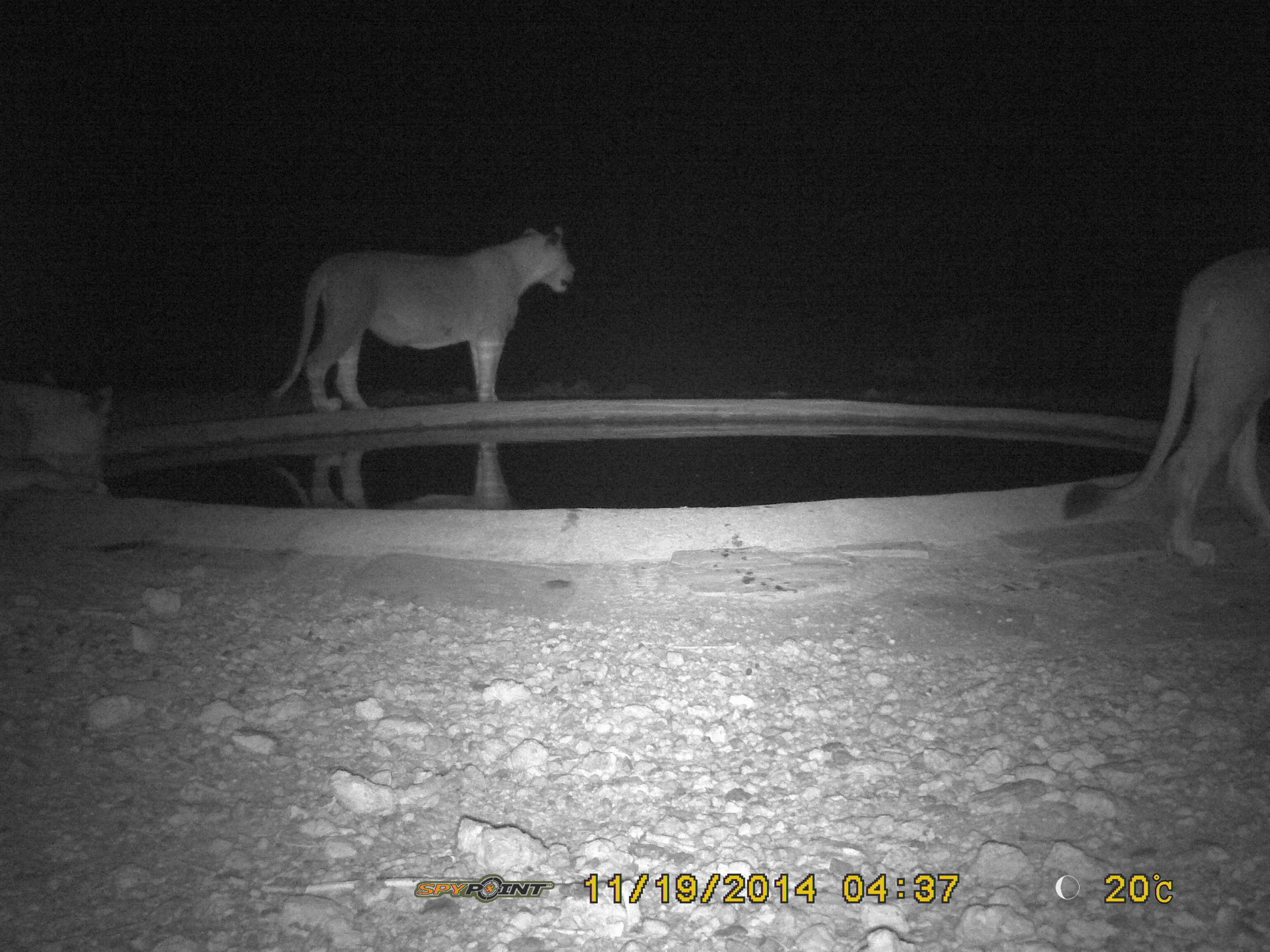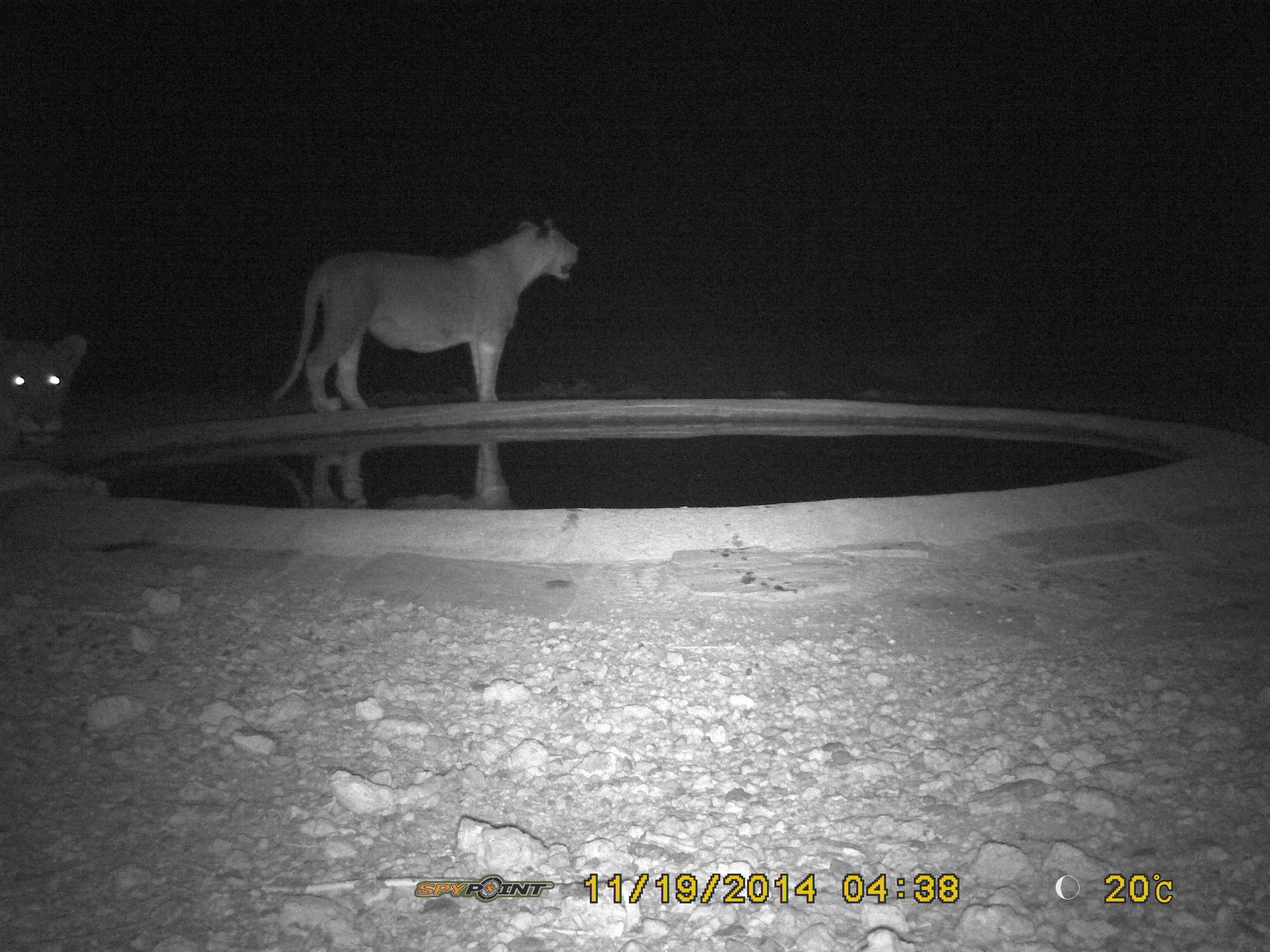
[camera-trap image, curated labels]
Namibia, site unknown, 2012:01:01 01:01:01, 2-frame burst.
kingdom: Animalia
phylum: Chordata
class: Mammalia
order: Carnivora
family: Felidae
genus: Panthera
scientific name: Panthera leo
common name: lion